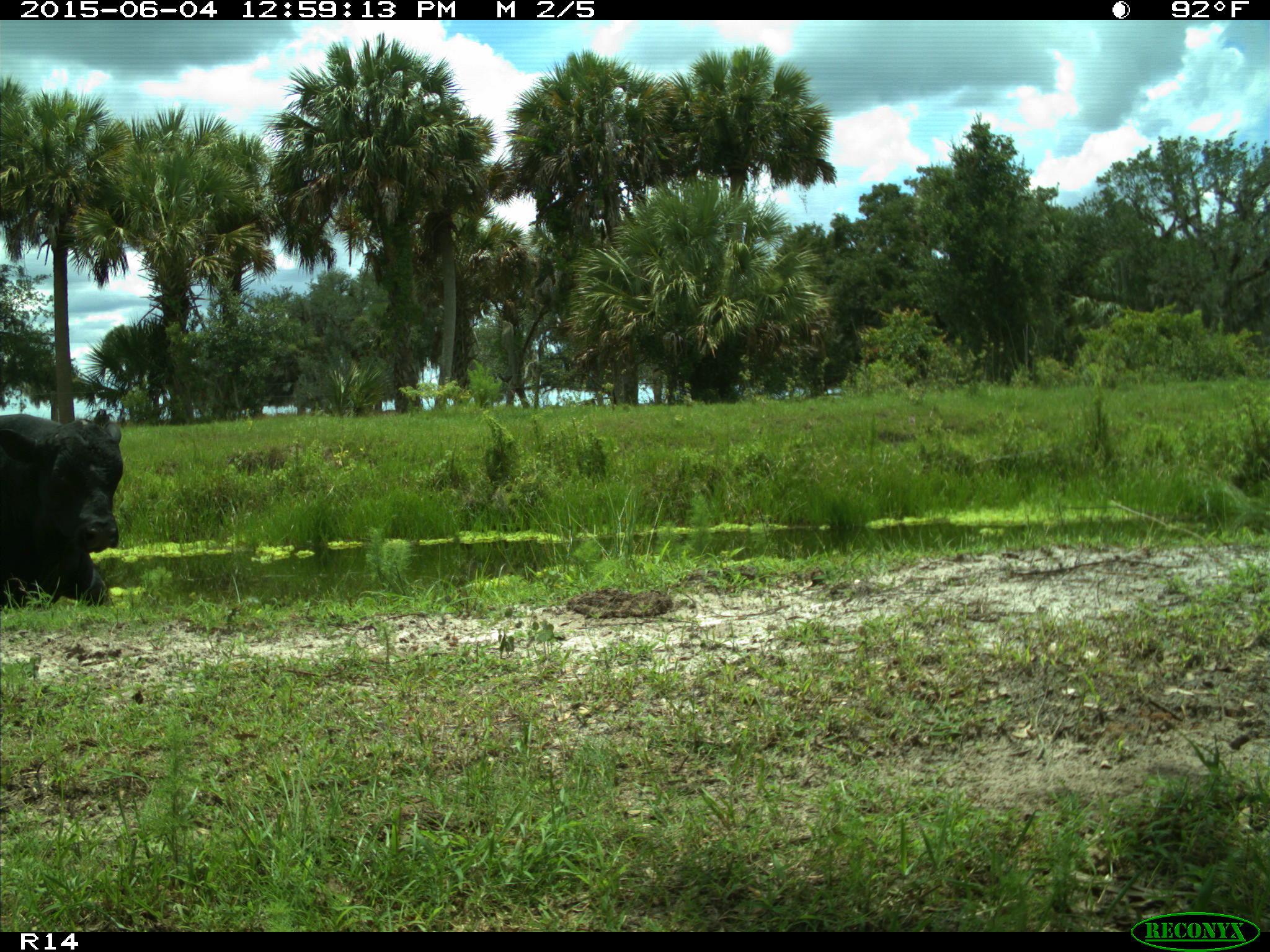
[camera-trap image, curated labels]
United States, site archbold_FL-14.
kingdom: Animalia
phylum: Chordata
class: Mammalia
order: Artiodactyla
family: Bovidae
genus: Bos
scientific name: Bos taurus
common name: domestic cow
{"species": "Bos taurus (domestic cow)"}